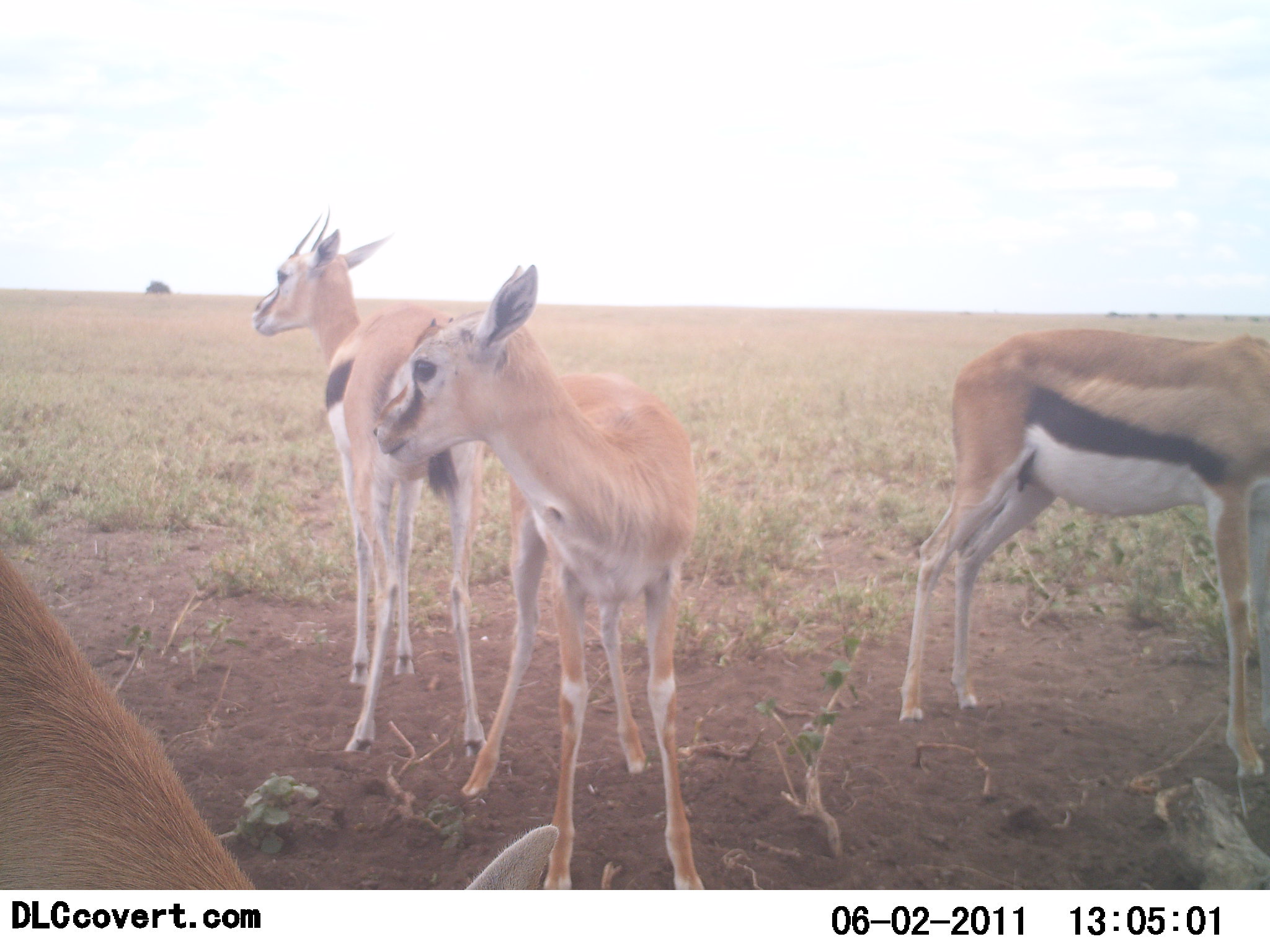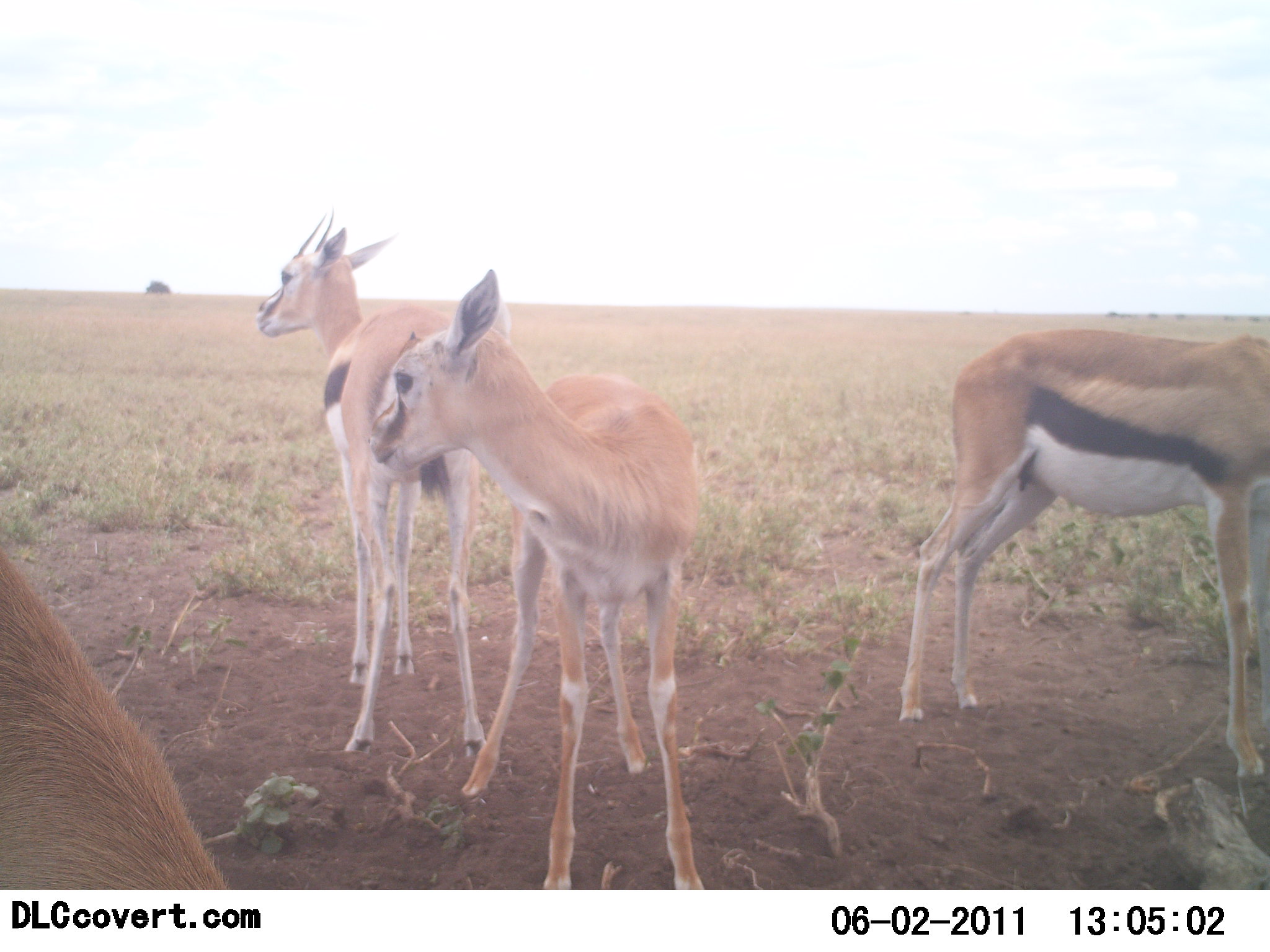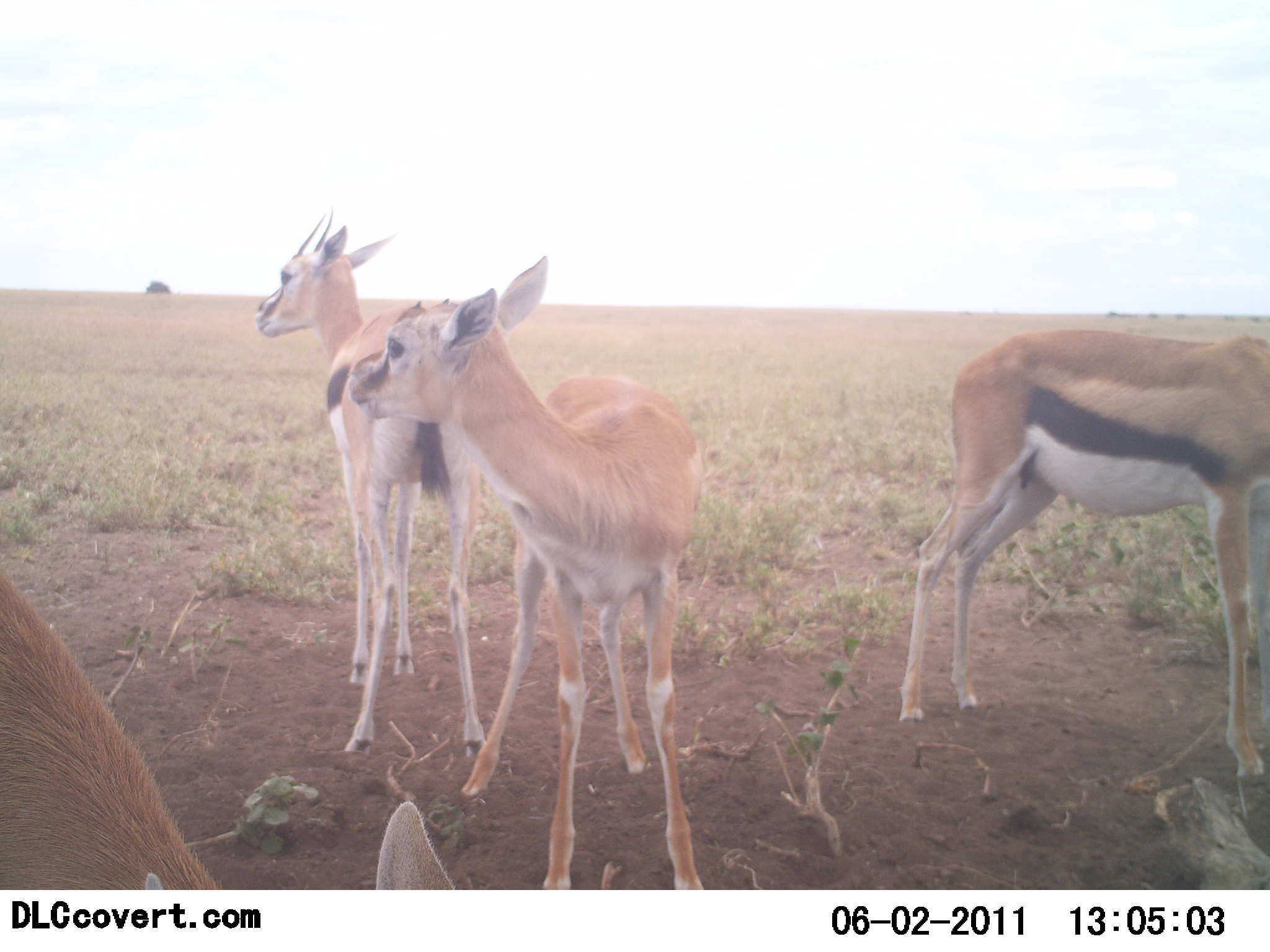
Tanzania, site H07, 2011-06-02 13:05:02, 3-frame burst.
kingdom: Animalia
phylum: Chordata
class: Mammalia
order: Artiodactyla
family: Bovidae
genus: Eudorcas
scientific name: Eudorcas thomsonii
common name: thomson's gazelle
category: gazellethomsons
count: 4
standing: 100%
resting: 0%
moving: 0%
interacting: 9%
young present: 9%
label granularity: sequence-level